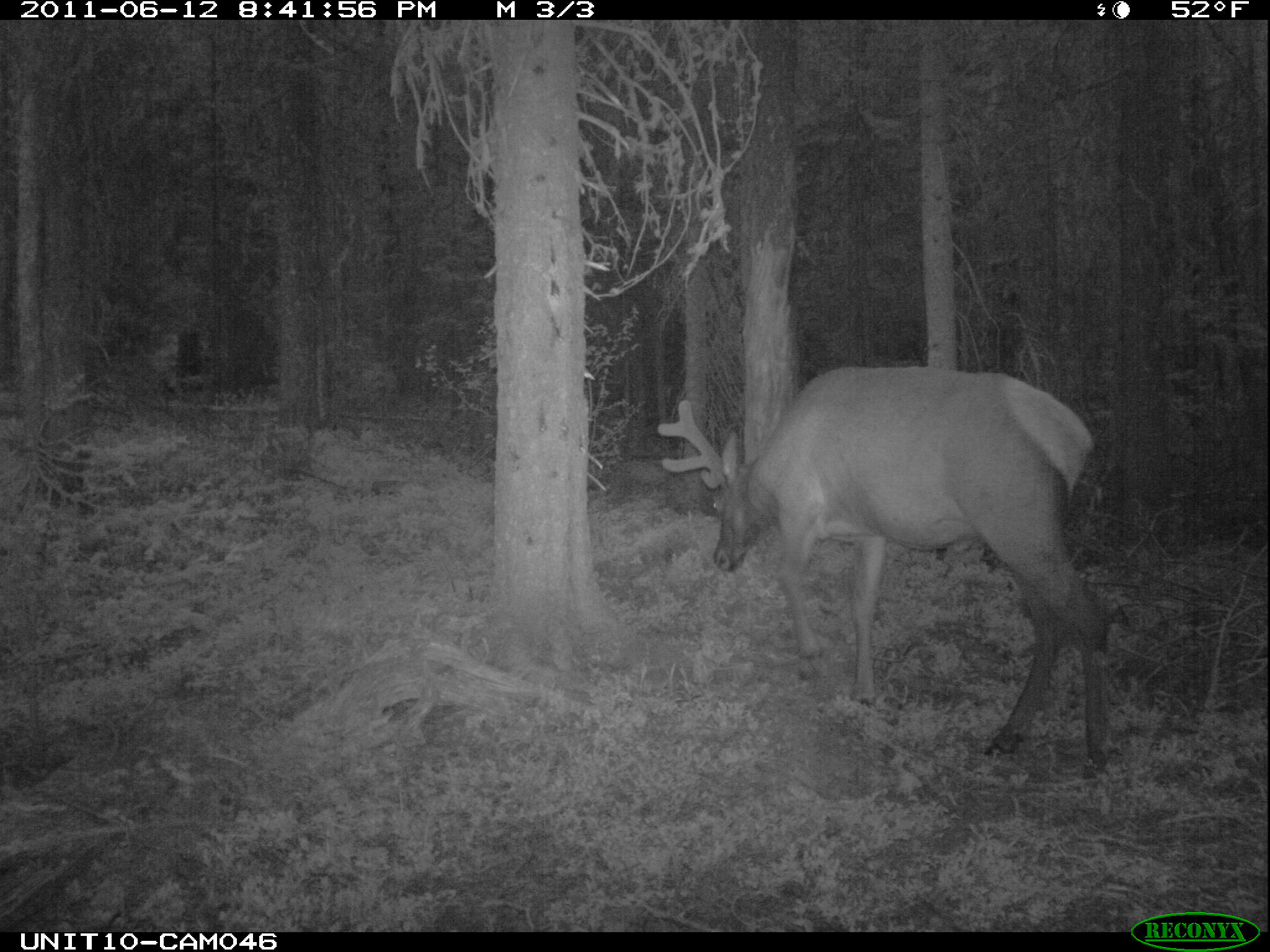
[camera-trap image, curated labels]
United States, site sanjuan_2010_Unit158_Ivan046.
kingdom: Animalia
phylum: Chordata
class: Mammalia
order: Artiodactyla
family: Cervidae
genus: Cervus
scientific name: Cervus elaphus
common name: red deer